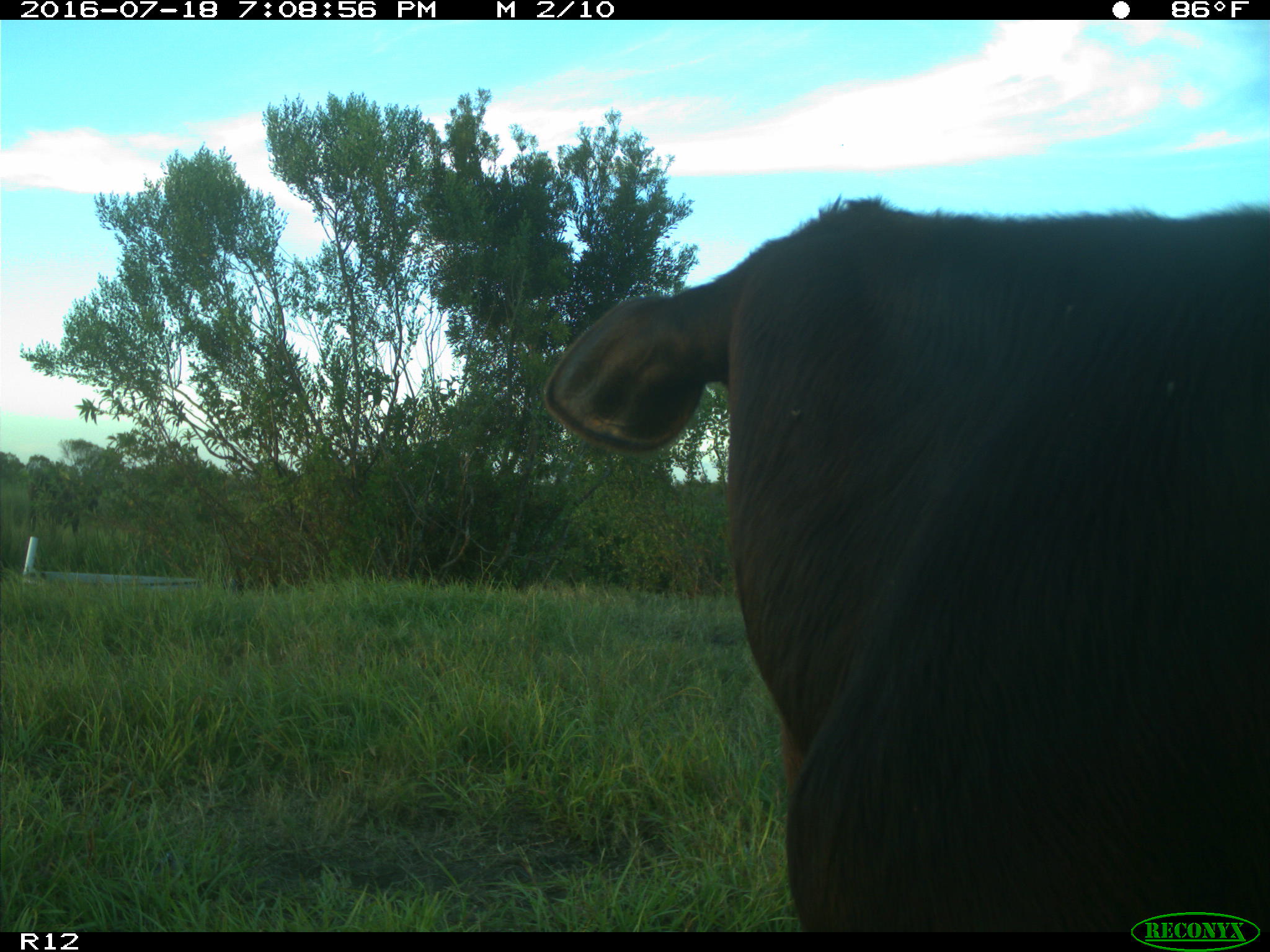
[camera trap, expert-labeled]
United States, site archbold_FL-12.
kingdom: Animalia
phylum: Chordata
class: Mammalia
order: Artiodactyla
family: Bovidae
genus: Bos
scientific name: Bos taurus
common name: domestic cow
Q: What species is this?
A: Bos taurus (domestic cow).